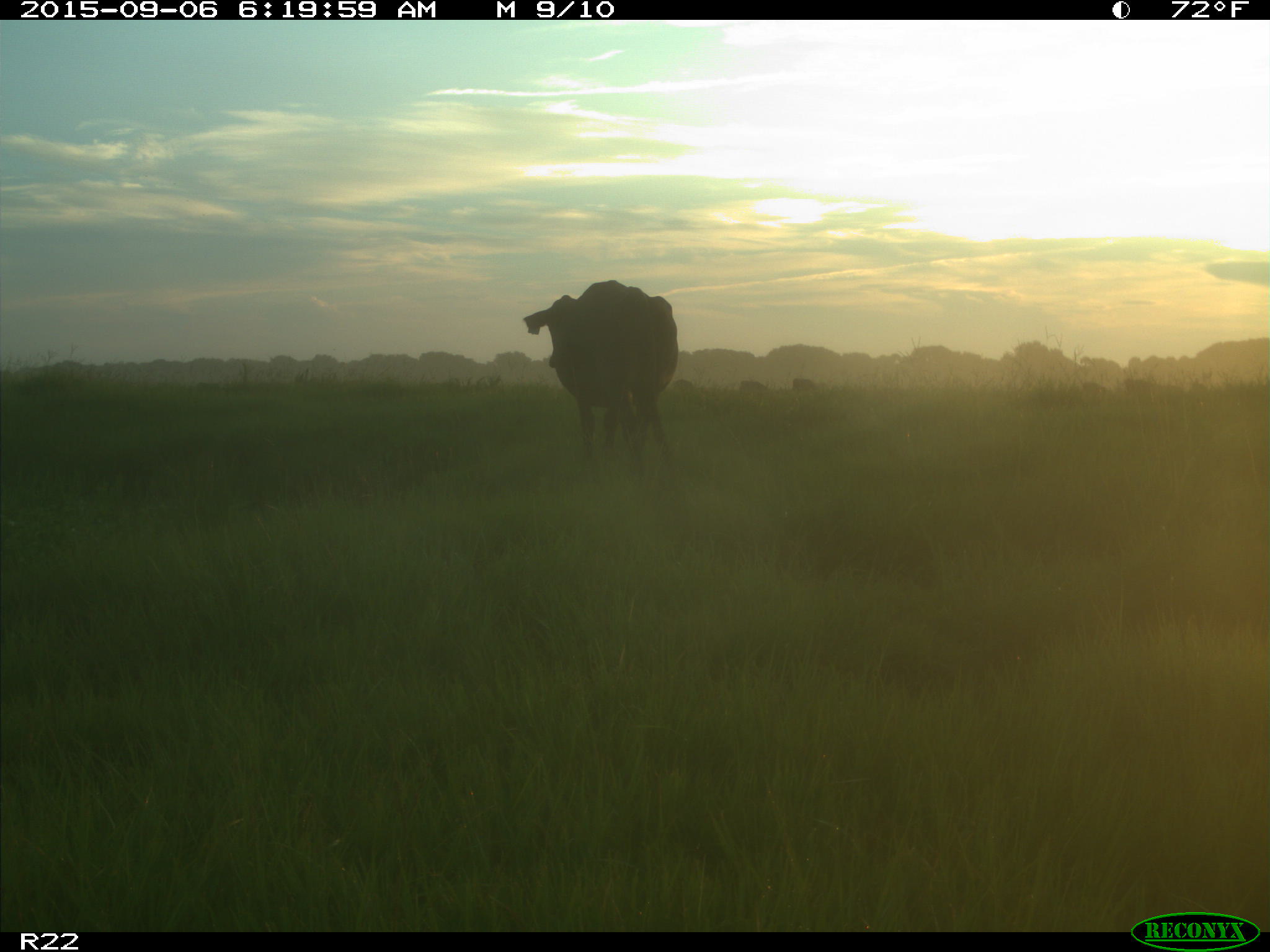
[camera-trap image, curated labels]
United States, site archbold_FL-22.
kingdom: Animalia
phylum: Chordata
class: Mammalia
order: Artiodactyla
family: Bovidae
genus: Bos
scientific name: Bos taurus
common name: domestic cow